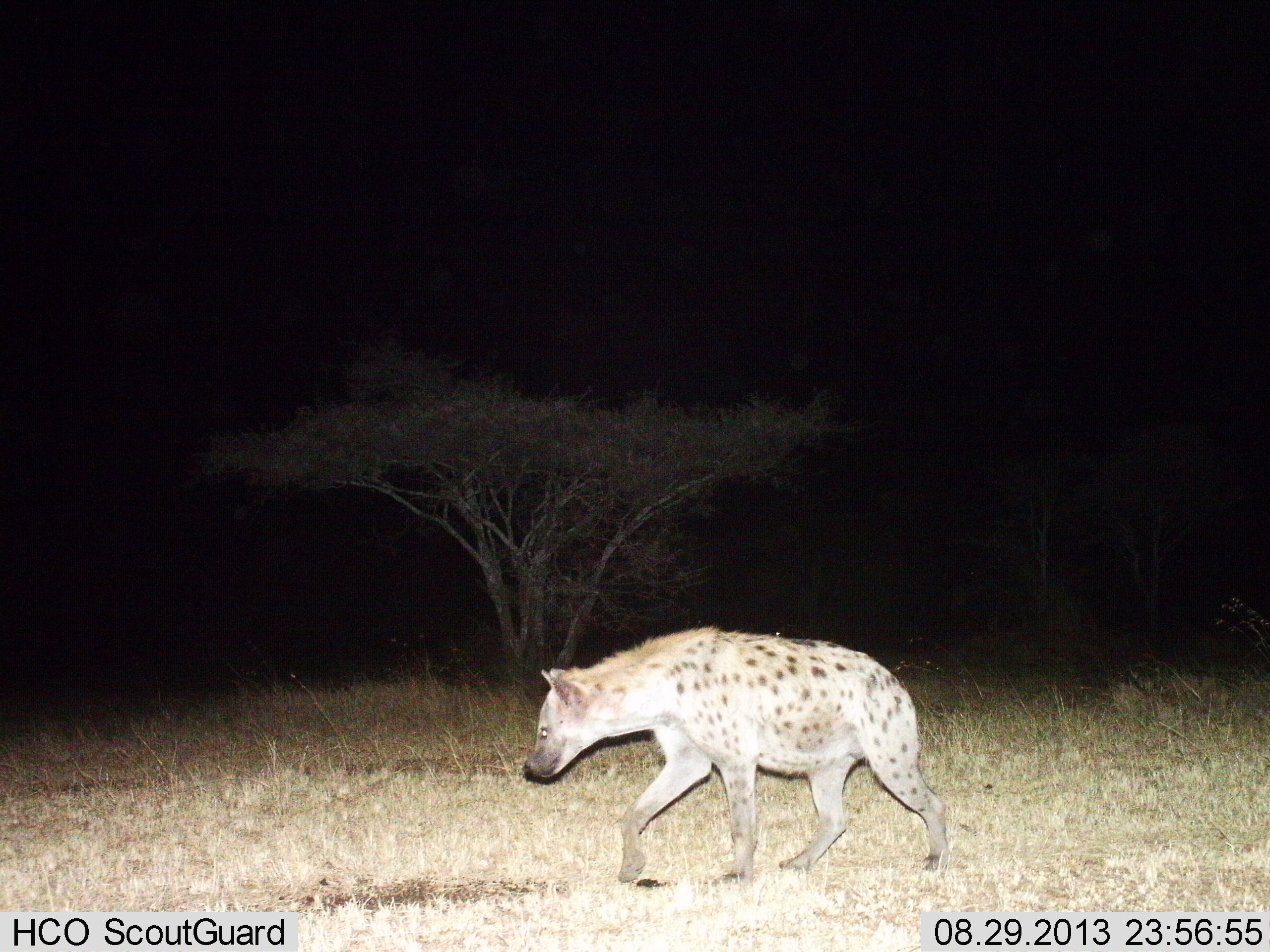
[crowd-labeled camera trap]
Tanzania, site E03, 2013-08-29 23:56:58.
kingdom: Animalia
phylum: Chordata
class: Mammalia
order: Carnivora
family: Hyaenidae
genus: Crocuta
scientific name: Crocuta crocuta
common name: spotted hyena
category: hyenaspotted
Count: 1.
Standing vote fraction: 7%.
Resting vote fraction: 0%.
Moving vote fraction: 93%.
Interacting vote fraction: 0%.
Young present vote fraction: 0%.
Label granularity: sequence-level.